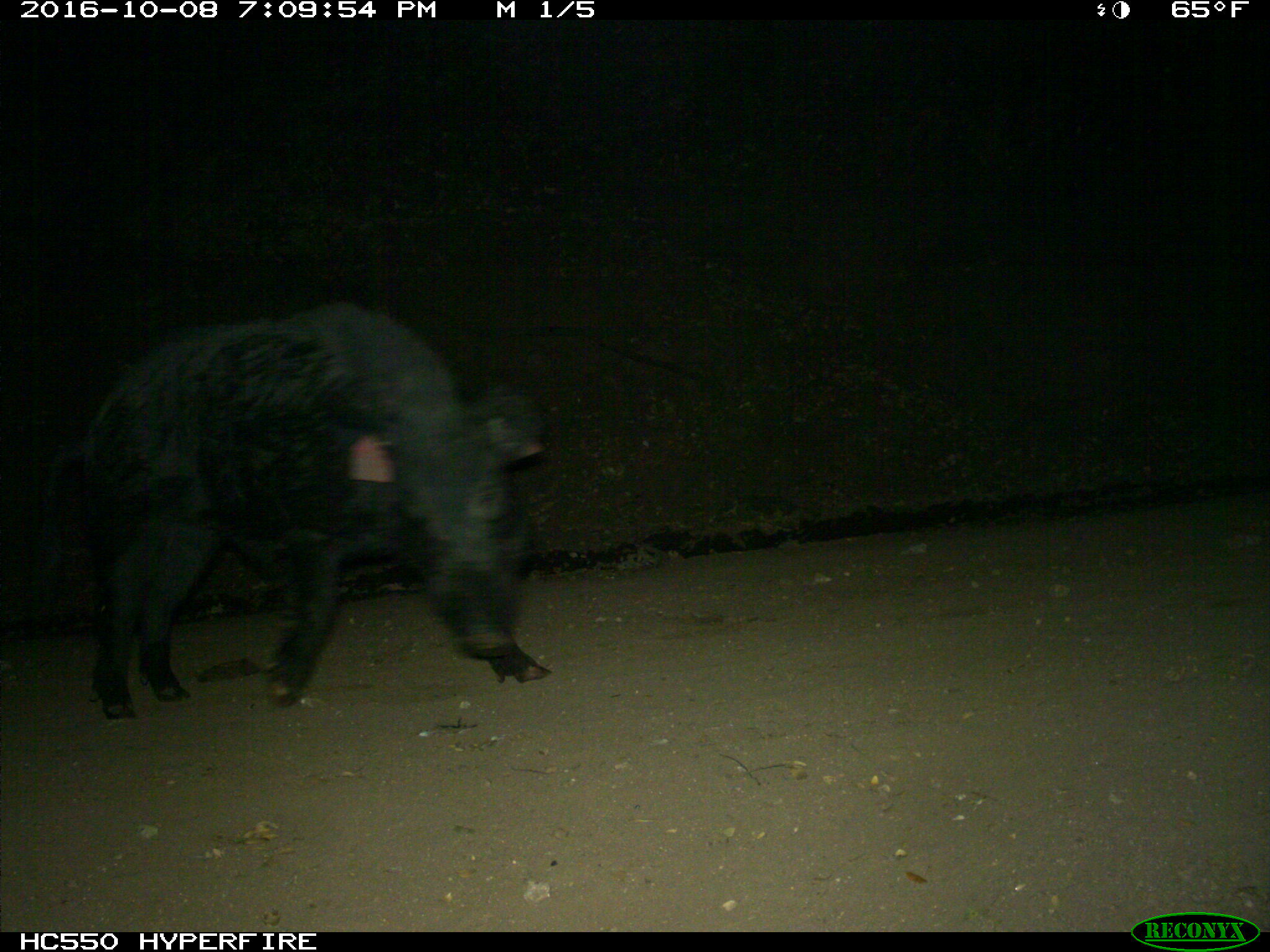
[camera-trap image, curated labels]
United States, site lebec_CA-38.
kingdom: Animalia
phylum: Chordata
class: Mammalia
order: Artiodactyla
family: Suidae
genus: Sus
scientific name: Sus scrofa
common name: wild boar